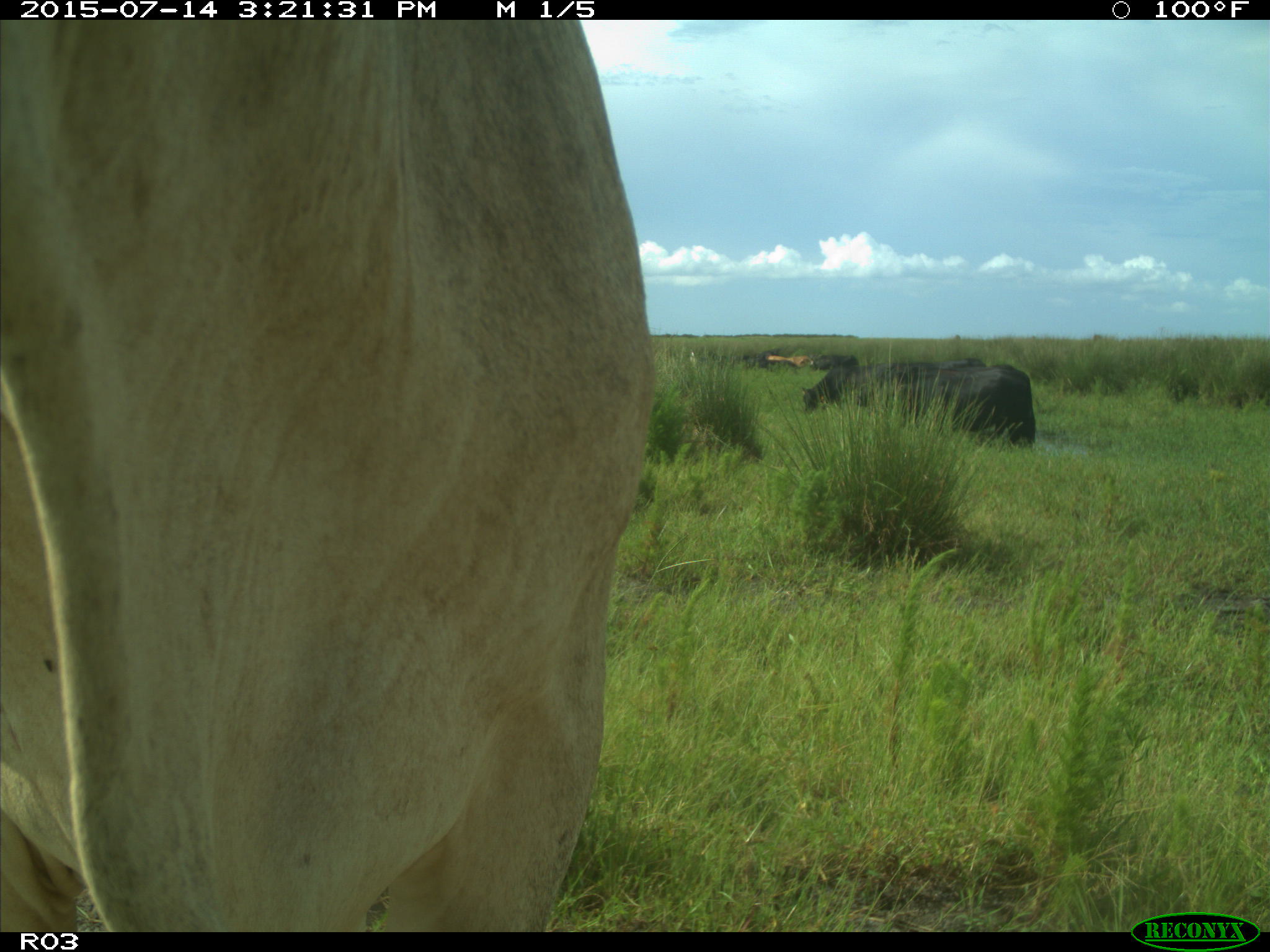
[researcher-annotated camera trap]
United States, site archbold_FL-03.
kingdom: Animalia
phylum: Chordata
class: Mammalia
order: Artiodactyla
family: Bovidae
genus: Bos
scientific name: Bos taurus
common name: domestic cow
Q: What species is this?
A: Bos taurus (domestic cow).